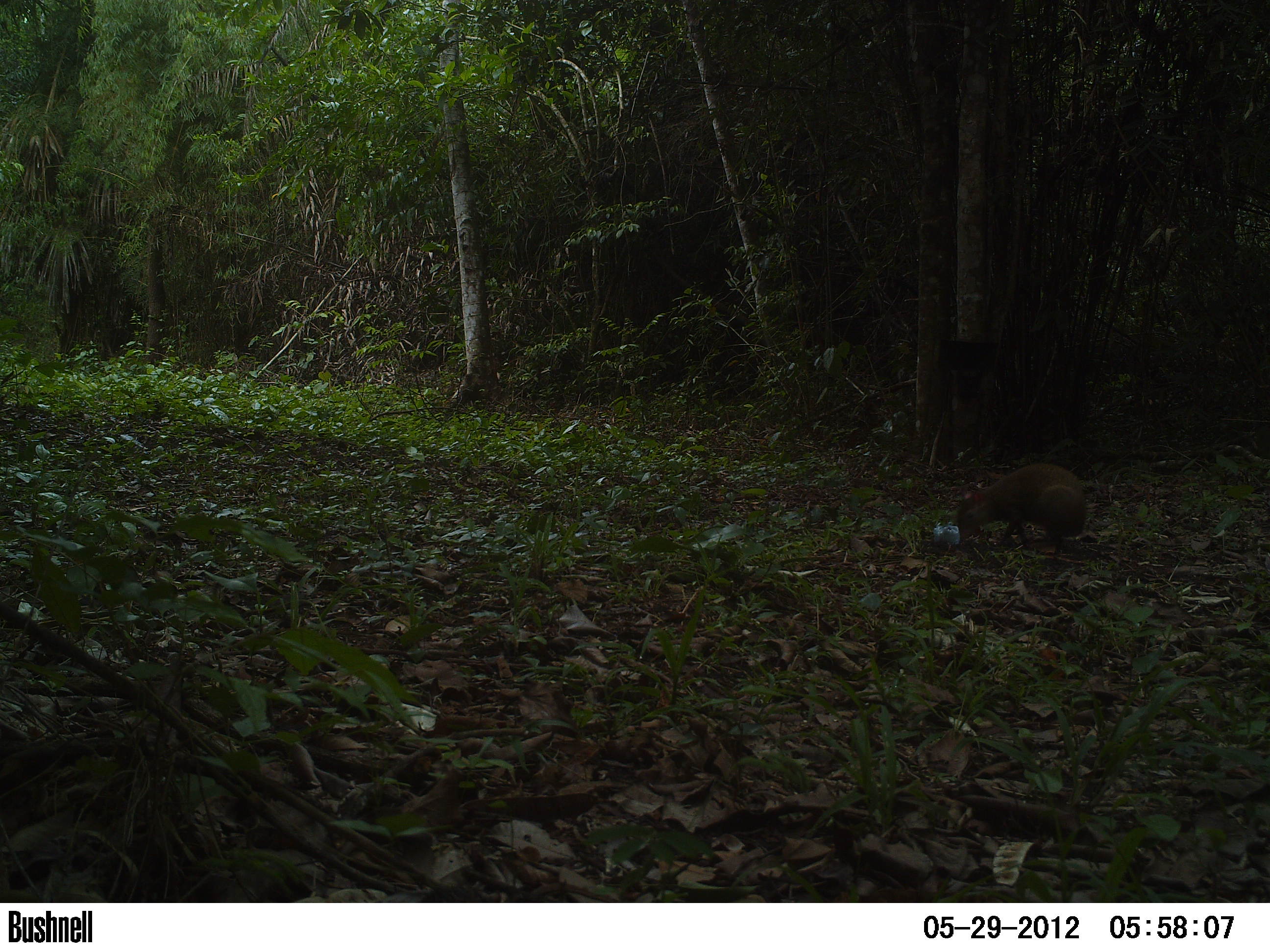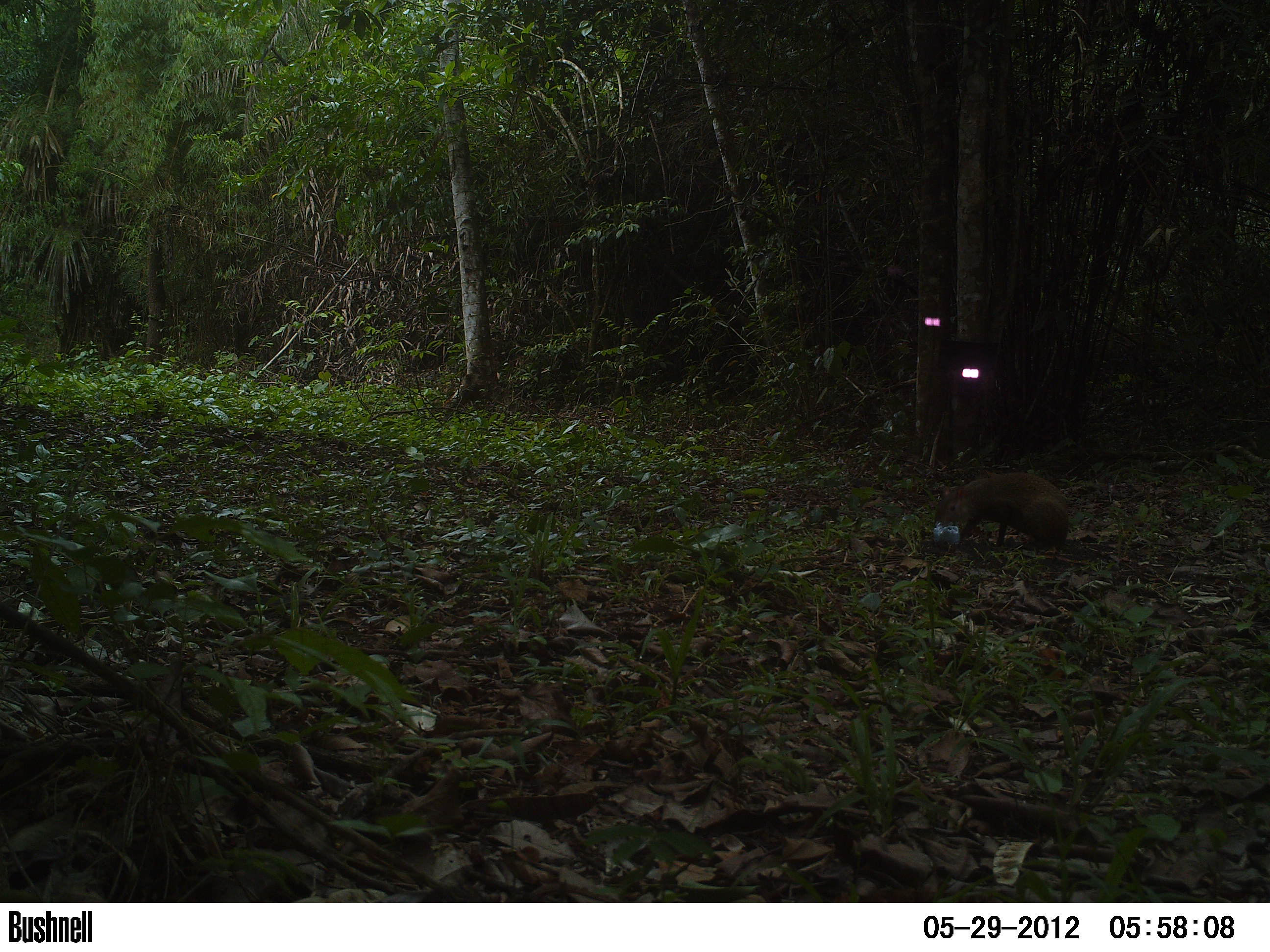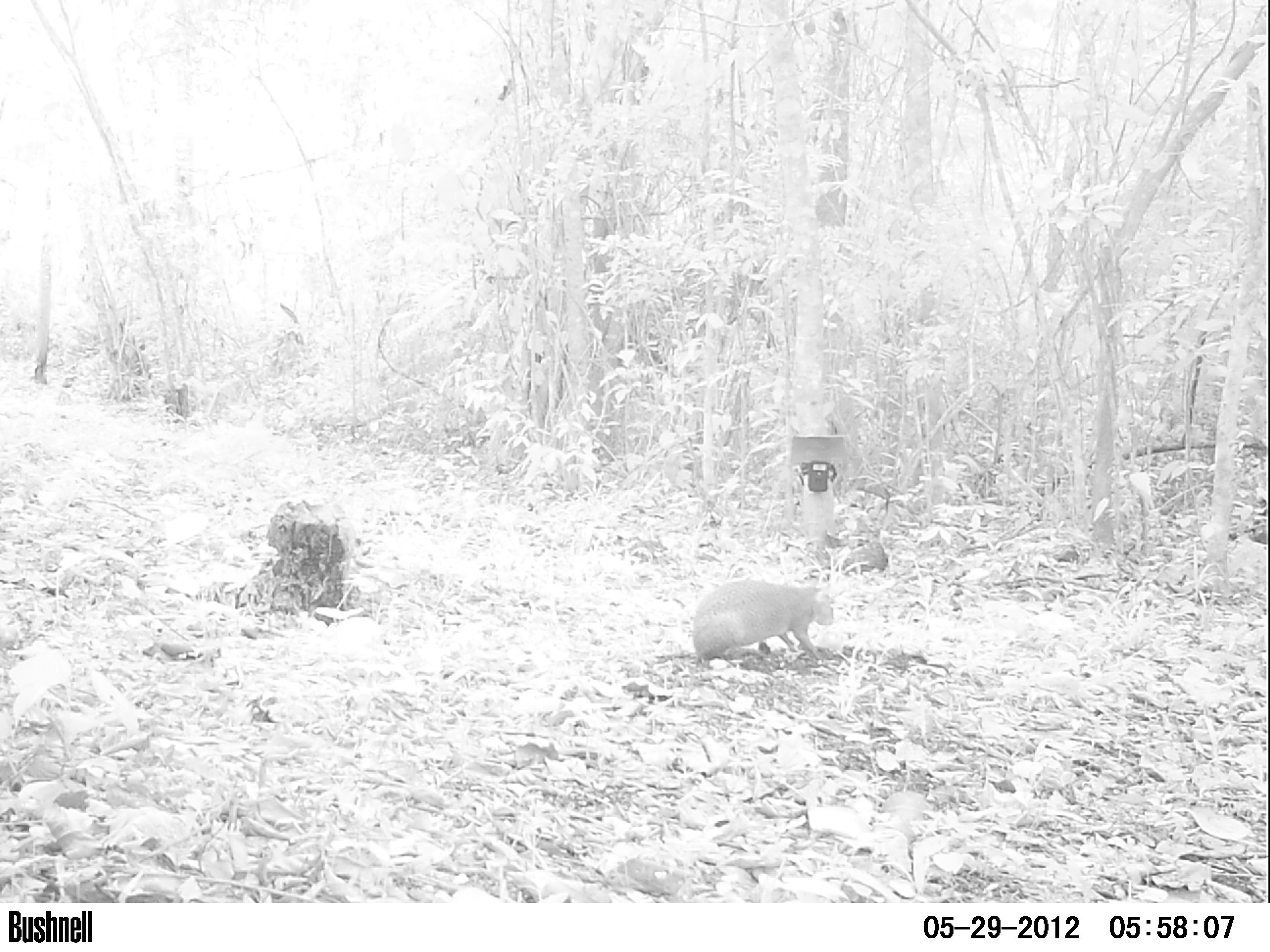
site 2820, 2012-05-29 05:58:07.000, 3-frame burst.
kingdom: Animalia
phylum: Chordata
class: Mammalia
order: Rodentia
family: Dasyproctidae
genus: Dasyprocta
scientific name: Dasyprocta punctata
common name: central american agouti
Dasyprocta punctata (central american agouti), count 1, age adult.